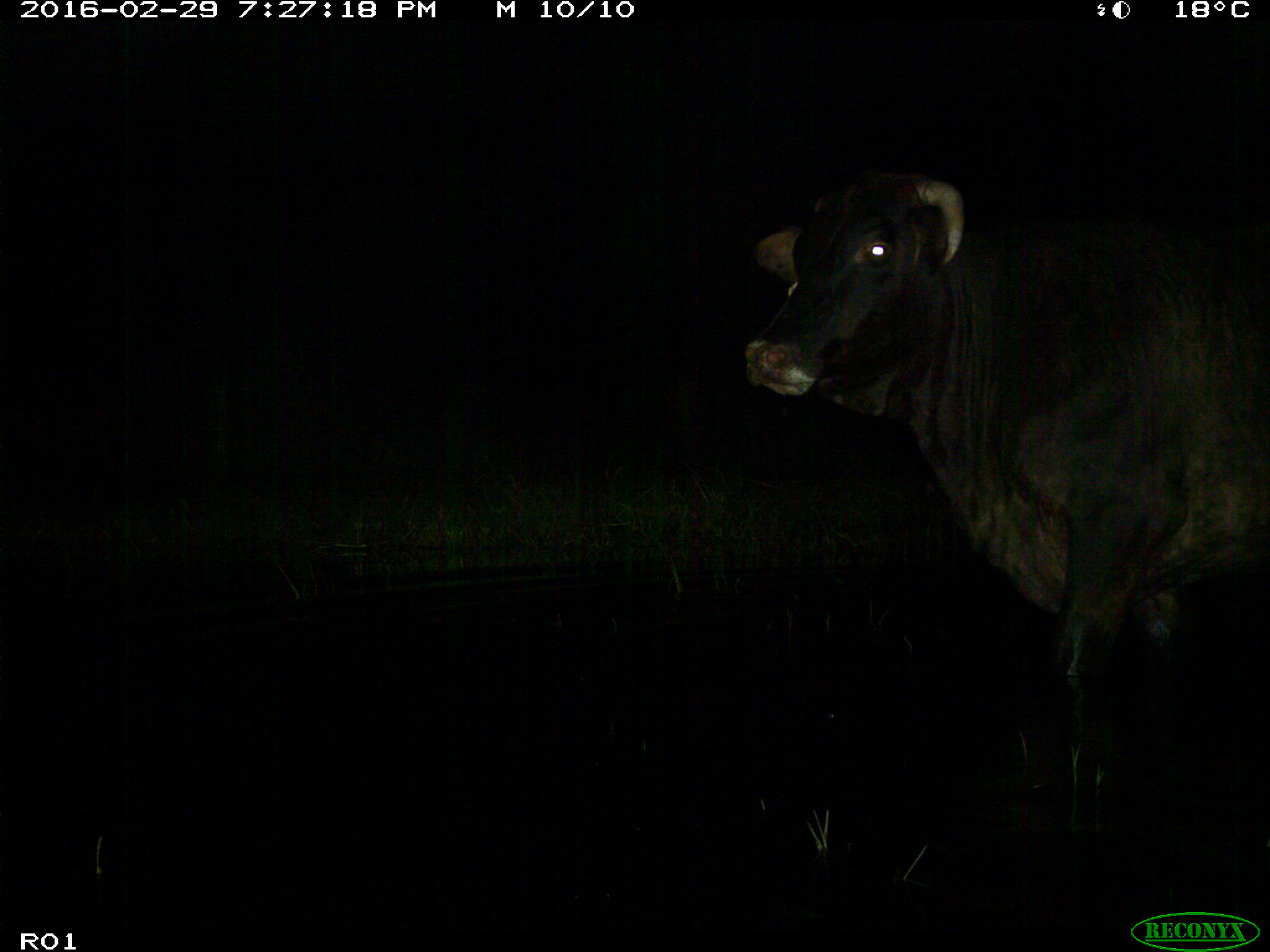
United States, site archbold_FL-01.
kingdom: Animalia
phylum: Chordata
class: Mammalia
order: Artiodactyla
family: Bovidae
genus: Bos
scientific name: Bos taurus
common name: domestic cow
Bos taurus (domestic cow).